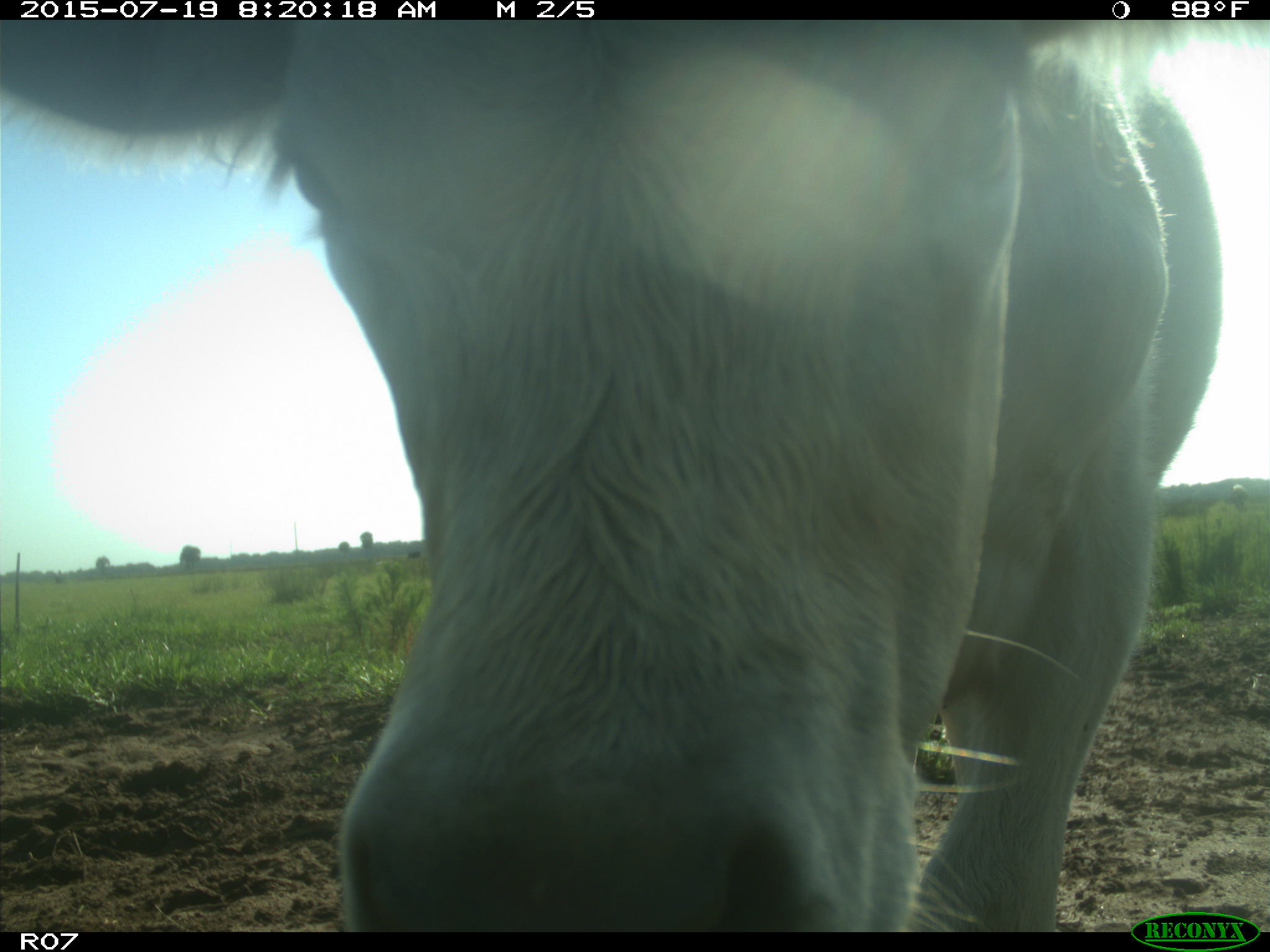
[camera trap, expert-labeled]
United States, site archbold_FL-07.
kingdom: Animalia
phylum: Chordata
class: Mammalia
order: Artiodactyla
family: Bovidae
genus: Bos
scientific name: Bos taurus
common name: domestic cow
Bos taurus (domestic cow).